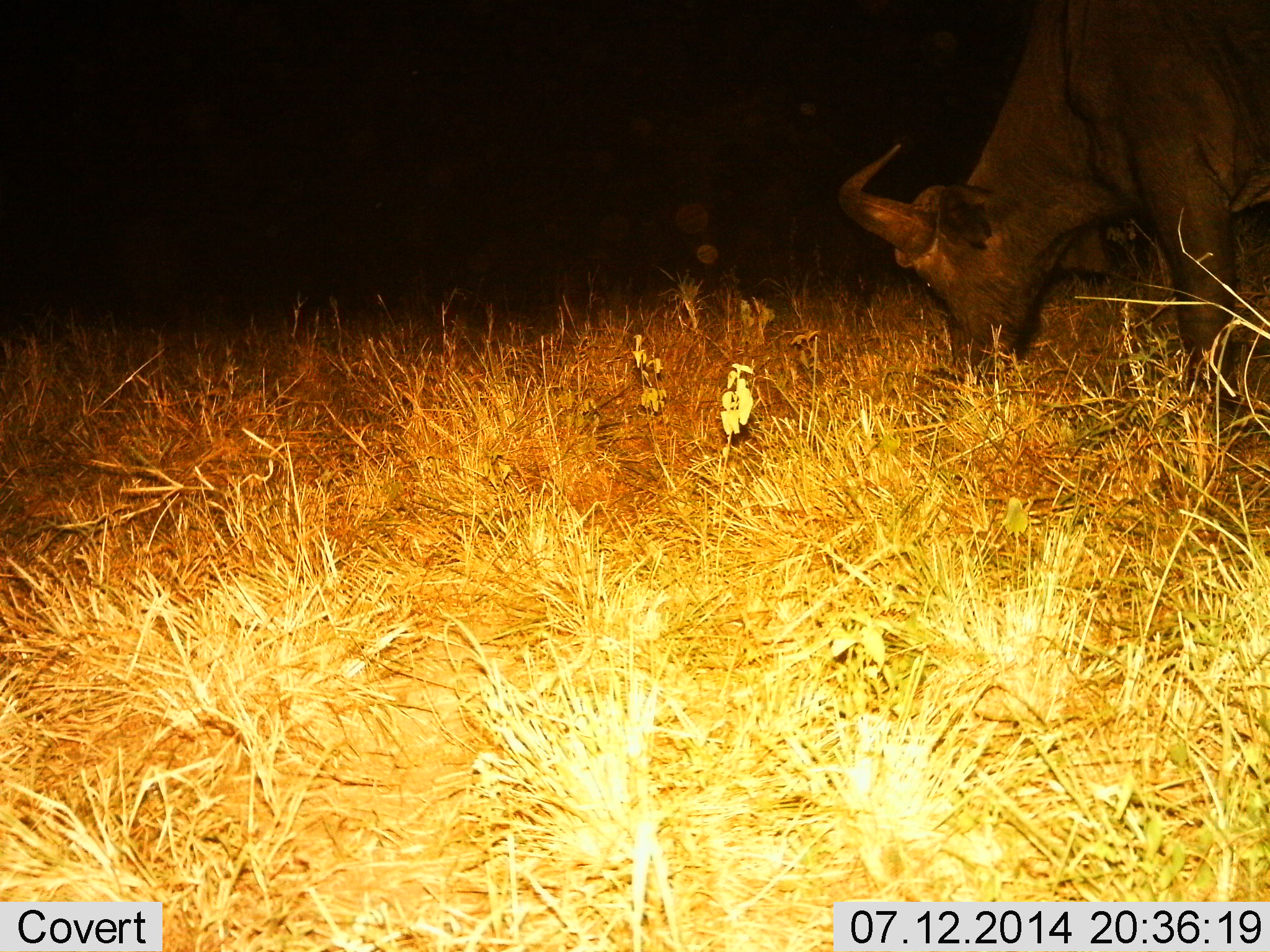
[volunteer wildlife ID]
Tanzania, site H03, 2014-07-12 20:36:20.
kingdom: Animalia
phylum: Chordata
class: Mammalia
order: Artiodactyla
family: Bovidae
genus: Syncerus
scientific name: Syncerus caffer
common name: cape buffalo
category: buffalo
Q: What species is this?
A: Buffalo (cape buffalo) (Syncerus caffer).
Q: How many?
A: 1.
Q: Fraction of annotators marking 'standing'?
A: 0%.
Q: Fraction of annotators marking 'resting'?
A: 0%.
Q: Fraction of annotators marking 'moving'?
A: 0%.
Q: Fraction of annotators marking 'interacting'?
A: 0%.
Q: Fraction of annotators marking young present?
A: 0%.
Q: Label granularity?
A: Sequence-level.